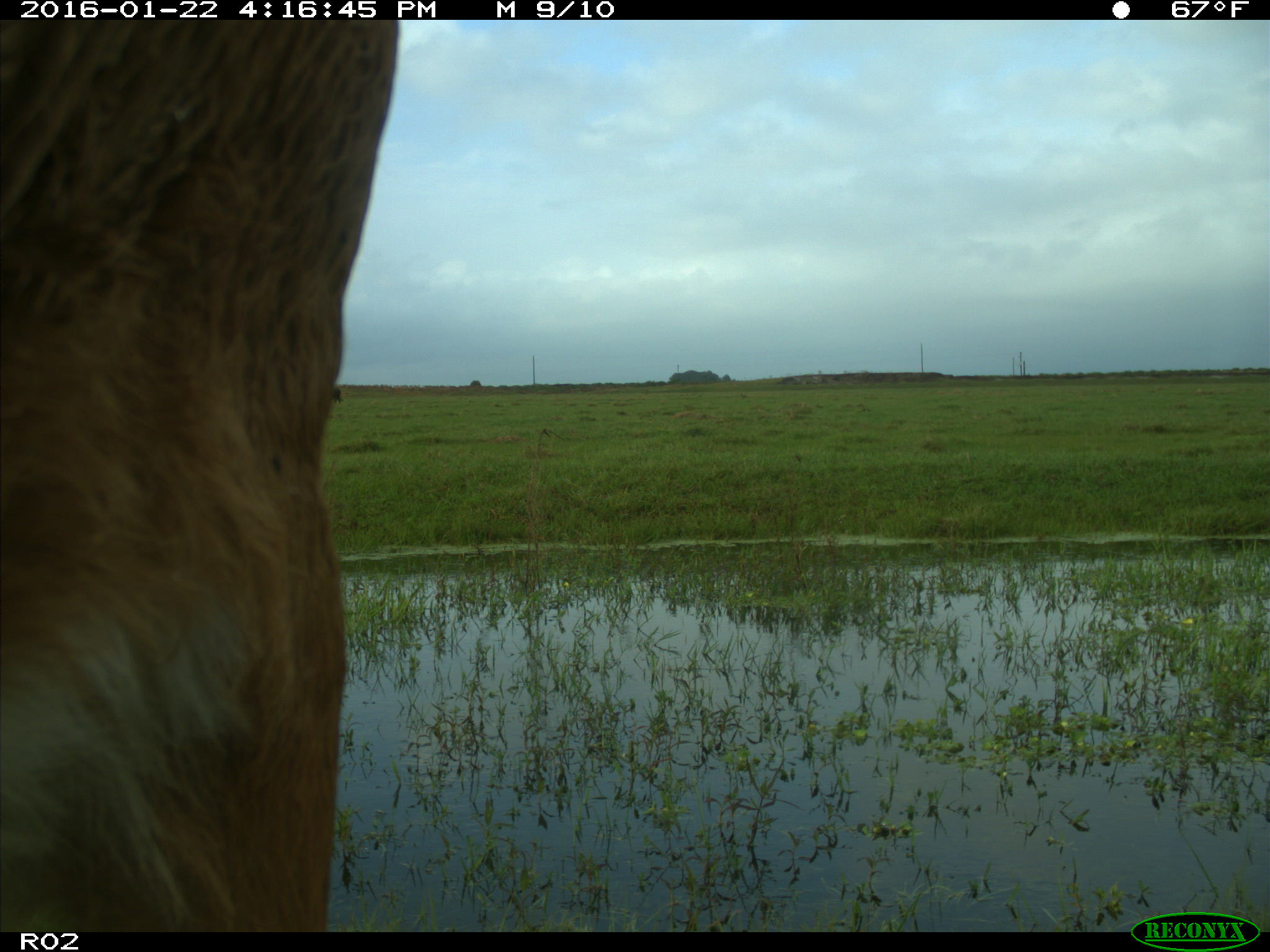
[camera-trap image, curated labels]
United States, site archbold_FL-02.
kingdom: Animalia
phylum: Chordata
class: Mammalia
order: Artiodactyla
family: Bovidae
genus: Bos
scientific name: Bos taurus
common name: domestic cow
Bos taurus (domestic cow).